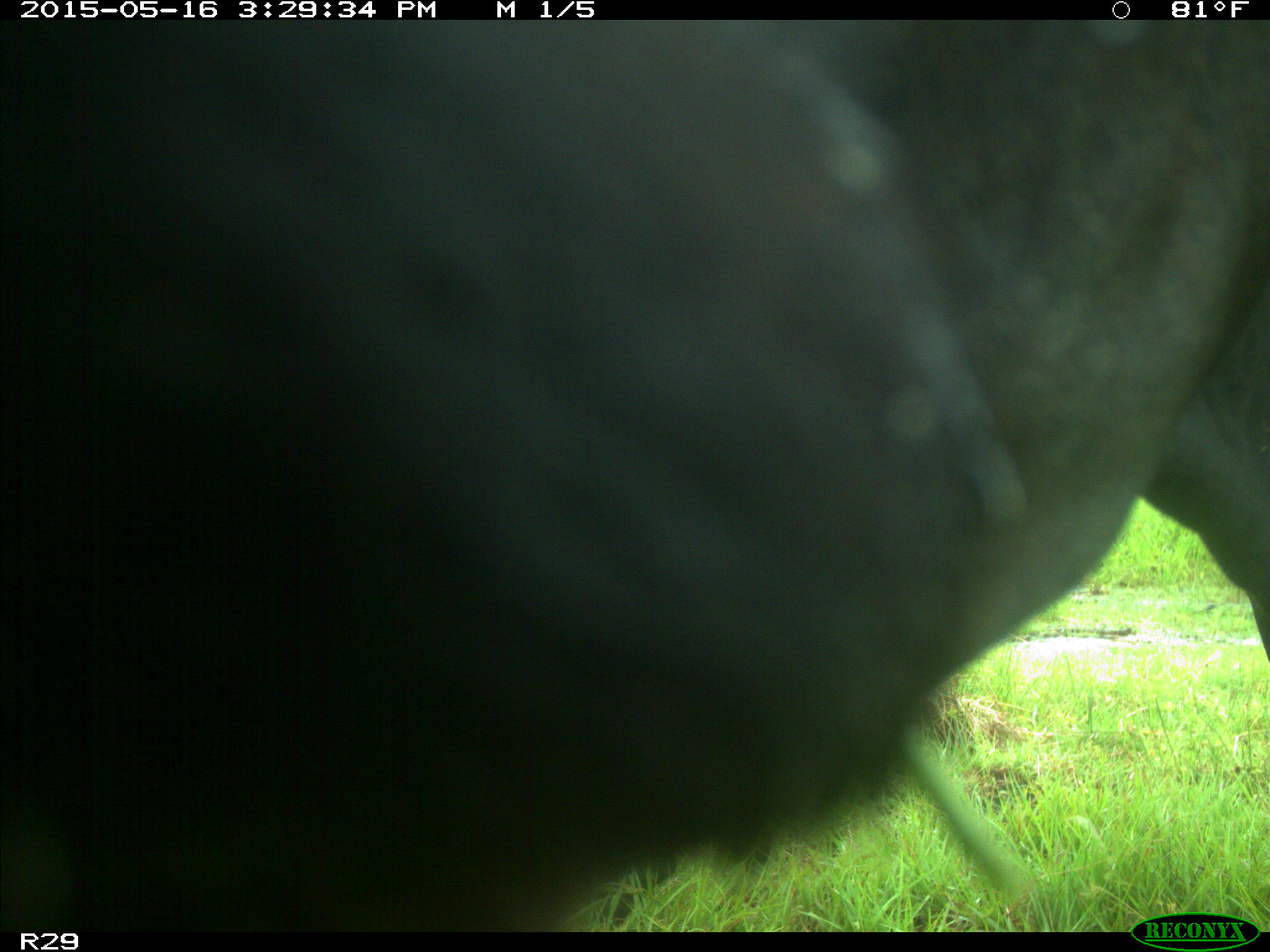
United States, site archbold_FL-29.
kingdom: Animalia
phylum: Chordata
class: Mammalia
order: Artiodactyla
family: Bovidae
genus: Bos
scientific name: Bos taurus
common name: domestic cow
Bos taurus (domestic cow).